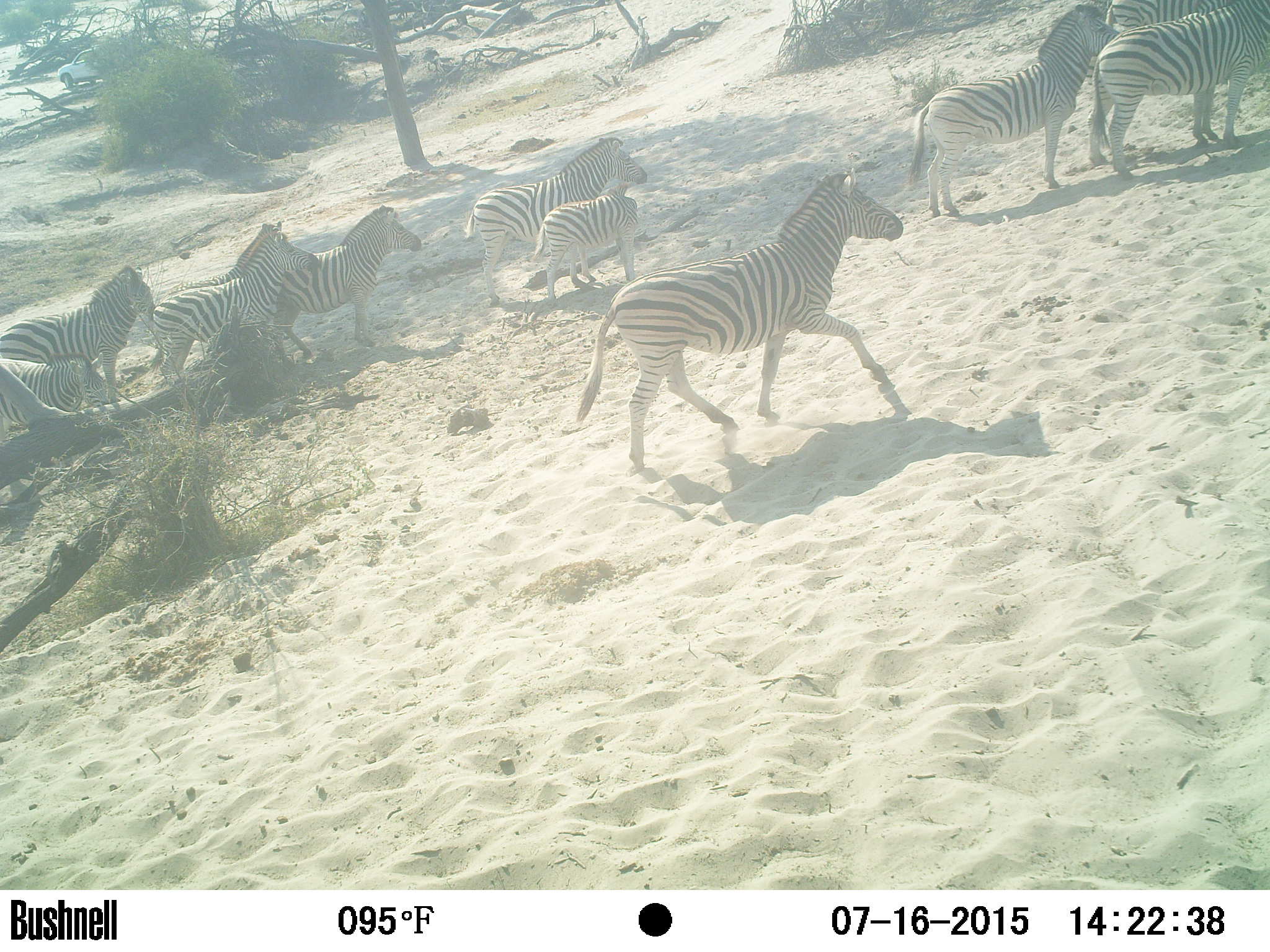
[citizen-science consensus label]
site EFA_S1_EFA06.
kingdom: Animalia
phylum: Chordata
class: Mammalia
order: Perissodactyla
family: Equidae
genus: Equus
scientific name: Equus quagga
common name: plains zebra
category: zebraplains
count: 11-50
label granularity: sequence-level